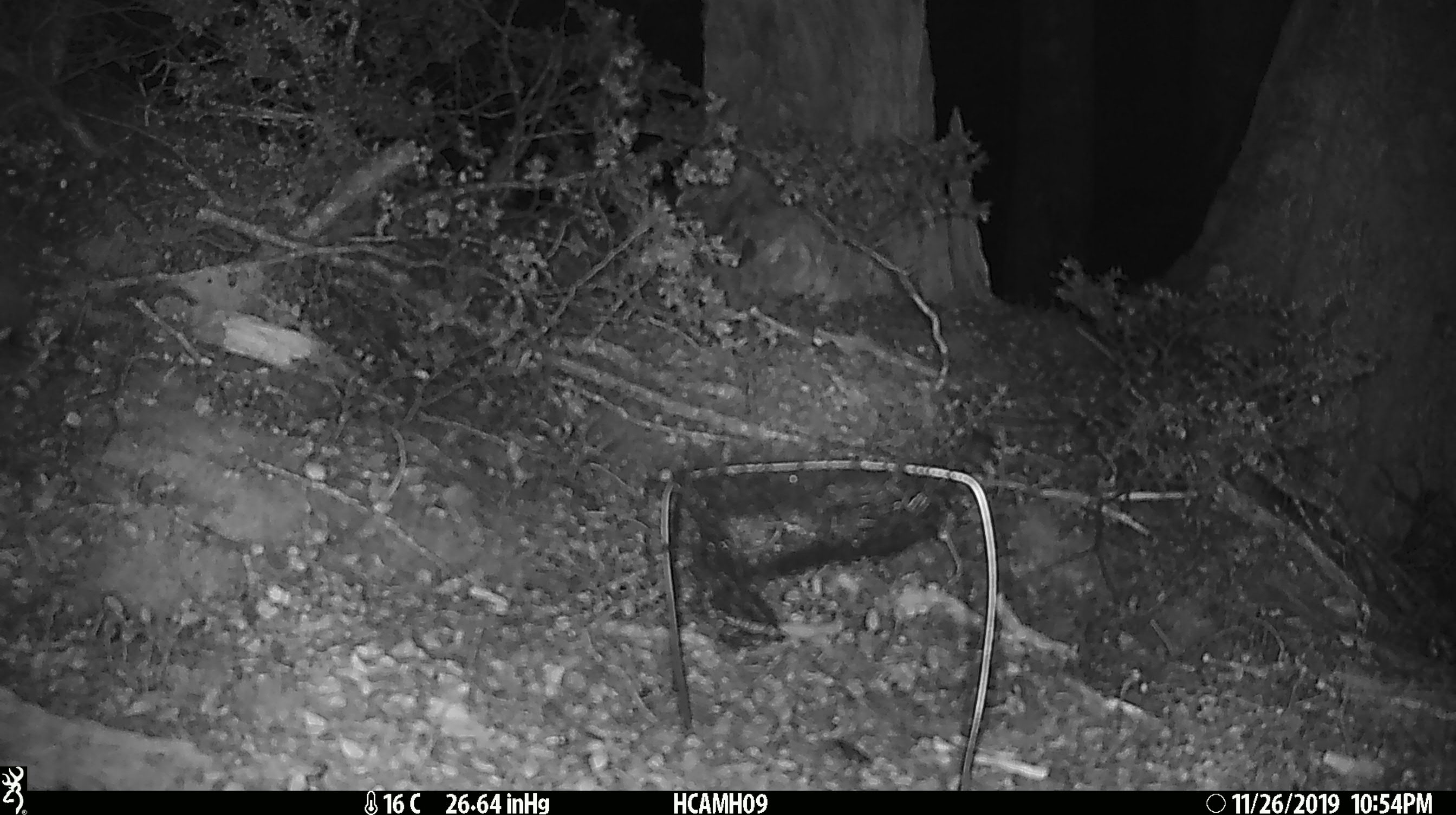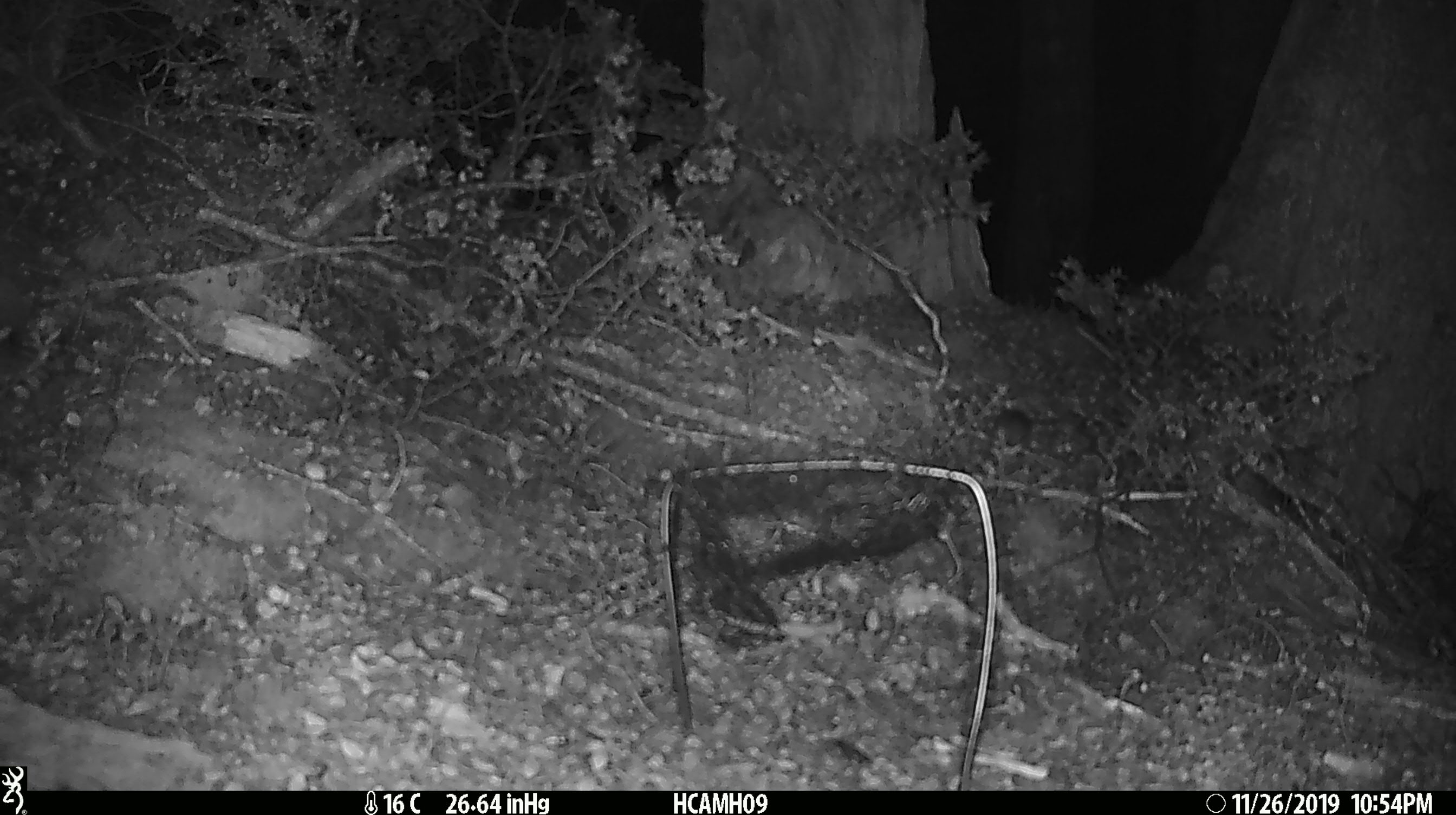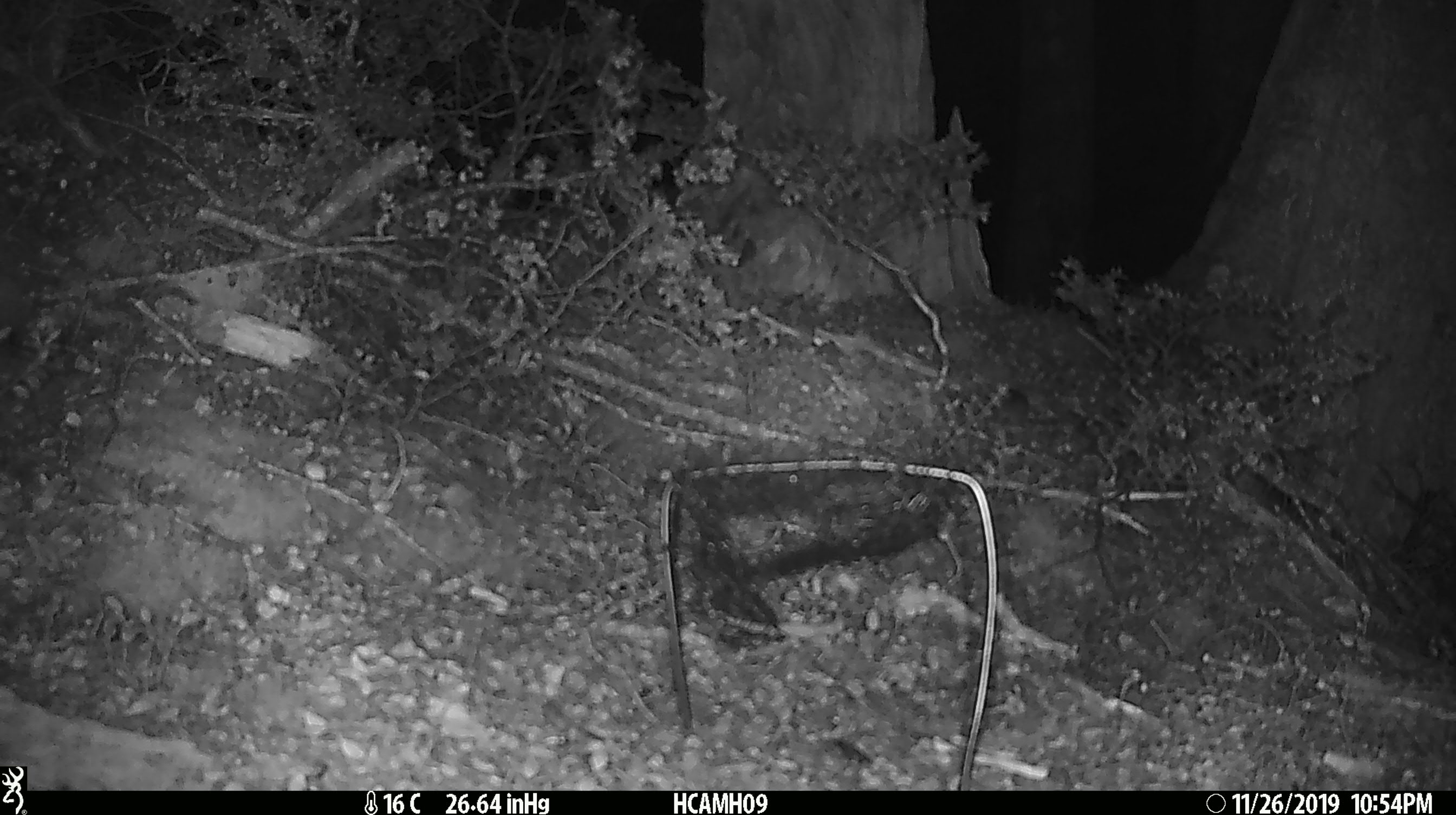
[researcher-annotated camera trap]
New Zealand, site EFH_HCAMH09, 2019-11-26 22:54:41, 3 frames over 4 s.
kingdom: Animalia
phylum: Chordata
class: Mammalia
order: Rodentia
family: Muridae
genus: Mus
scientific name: Mus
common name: mouse